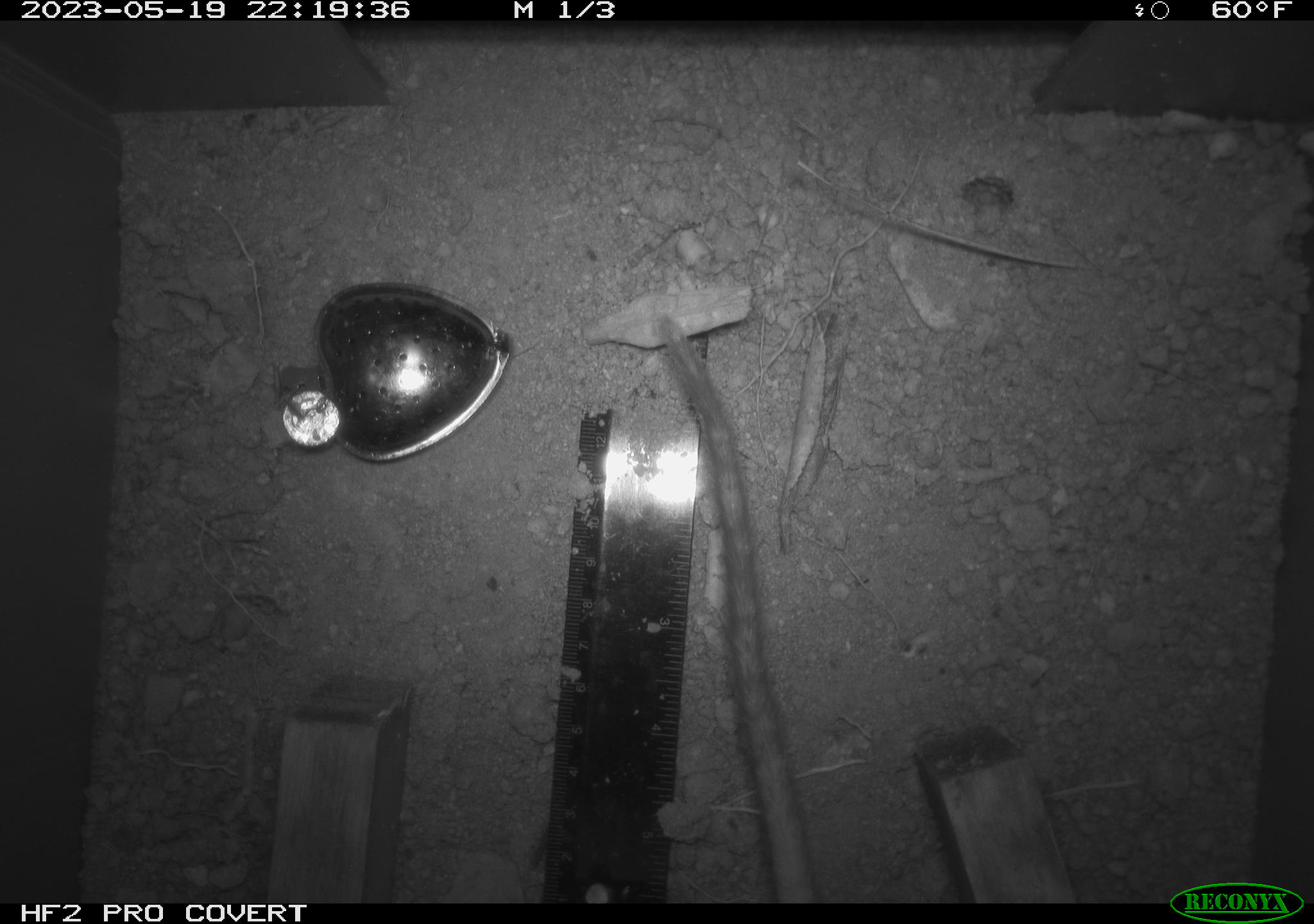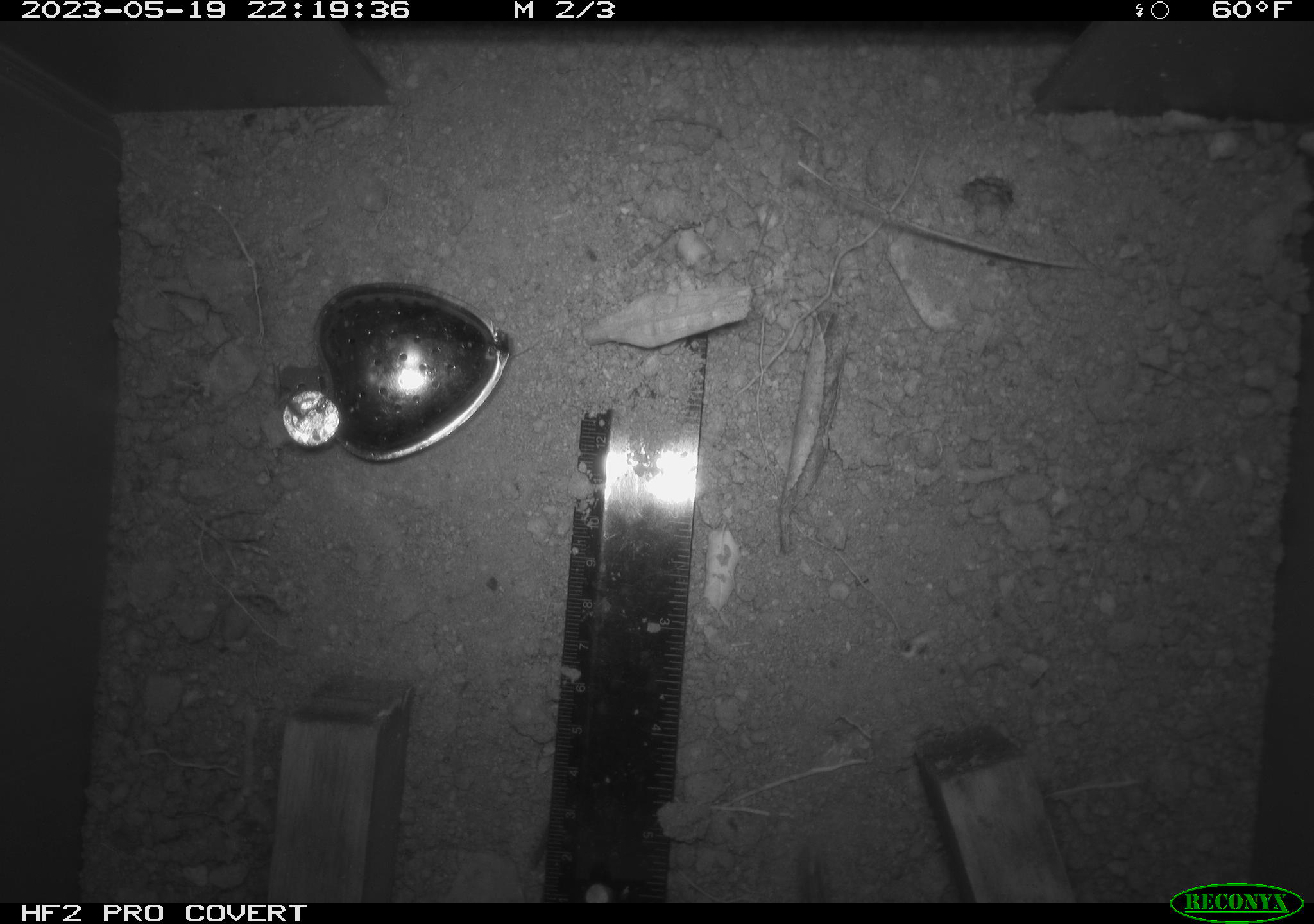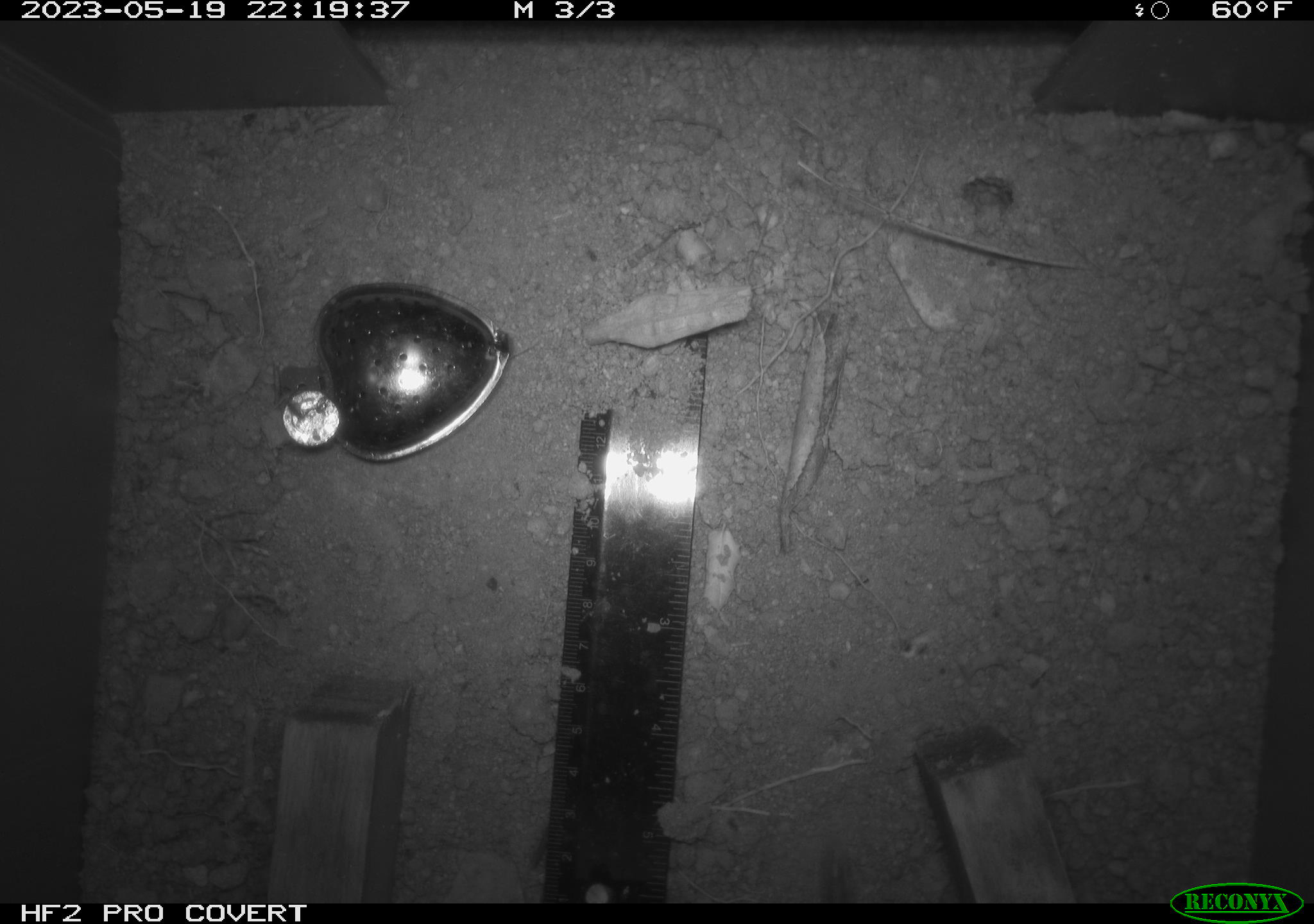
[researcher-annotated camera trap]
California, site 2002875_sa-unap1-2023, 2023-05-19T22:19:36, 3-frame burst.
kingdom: Animalia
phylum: Chordata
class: Mammalia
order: Rodentia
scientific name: Rodentia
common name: mouse species